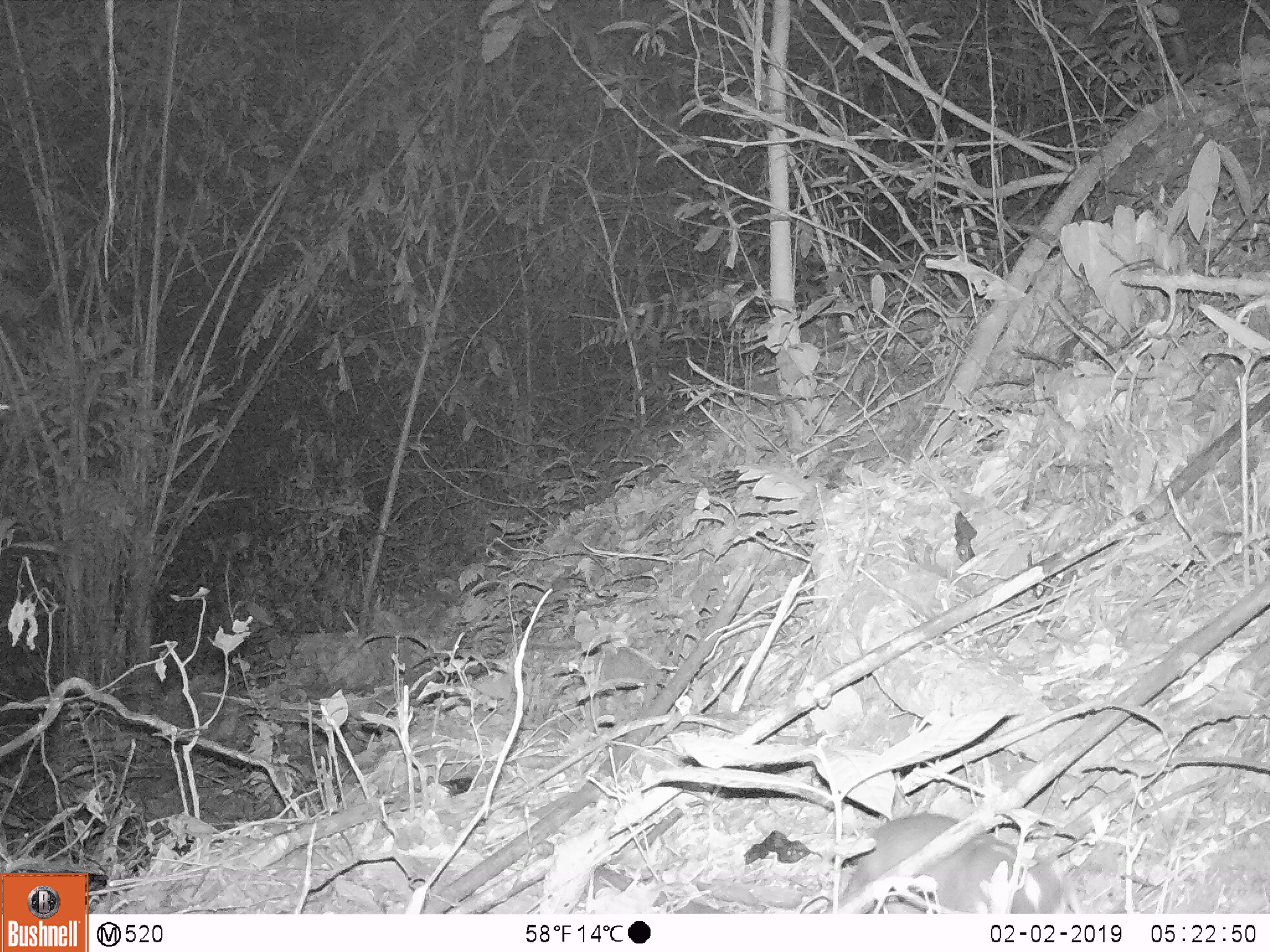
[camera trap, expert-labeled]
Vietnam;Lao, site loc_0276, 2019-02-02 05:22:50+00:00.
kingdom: Animalia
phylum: Chordata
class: Mammalia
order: Carnivora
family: Mustelidae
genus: Melogale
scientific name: Melogale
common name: ferret badger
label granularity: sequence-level